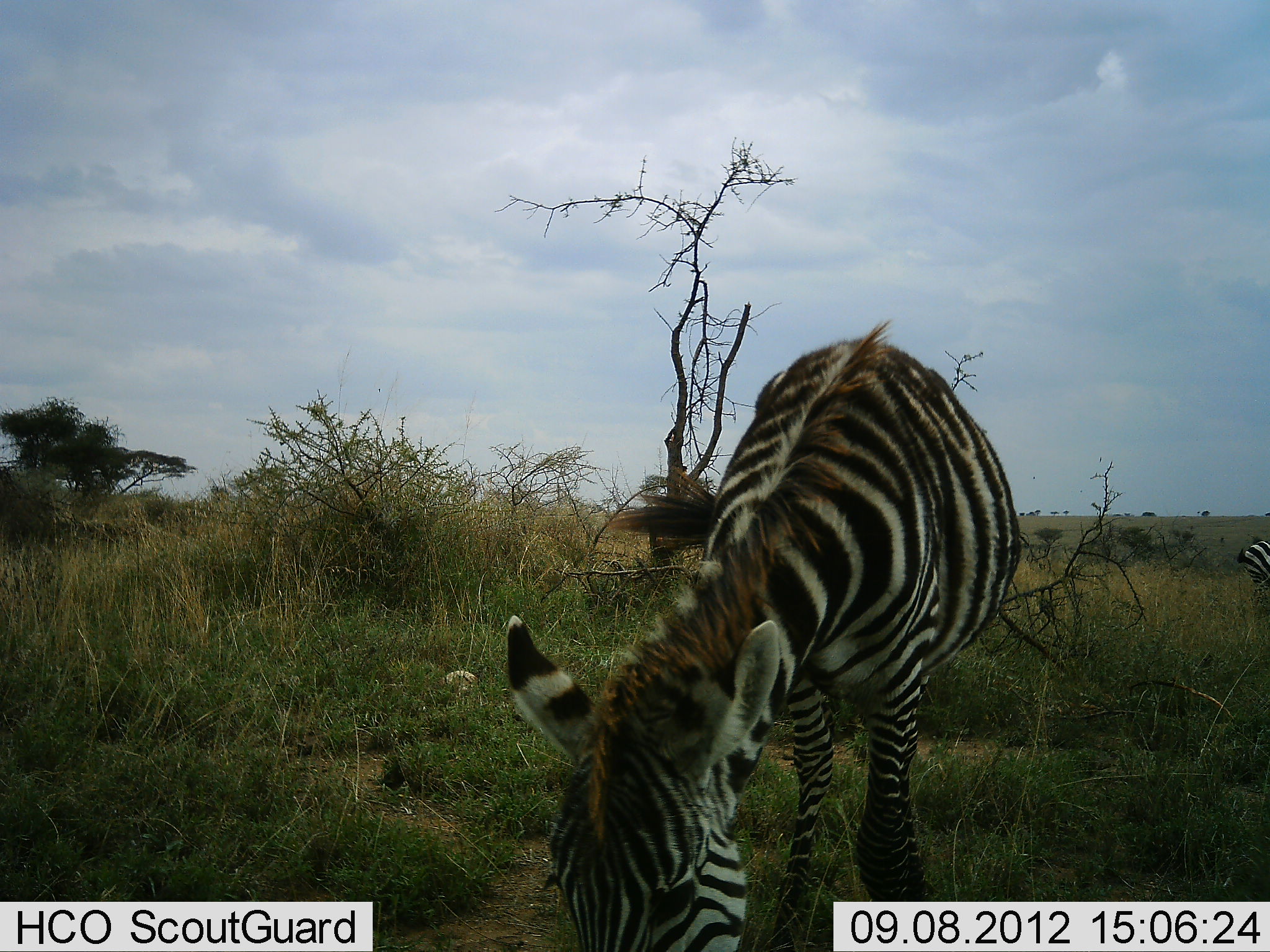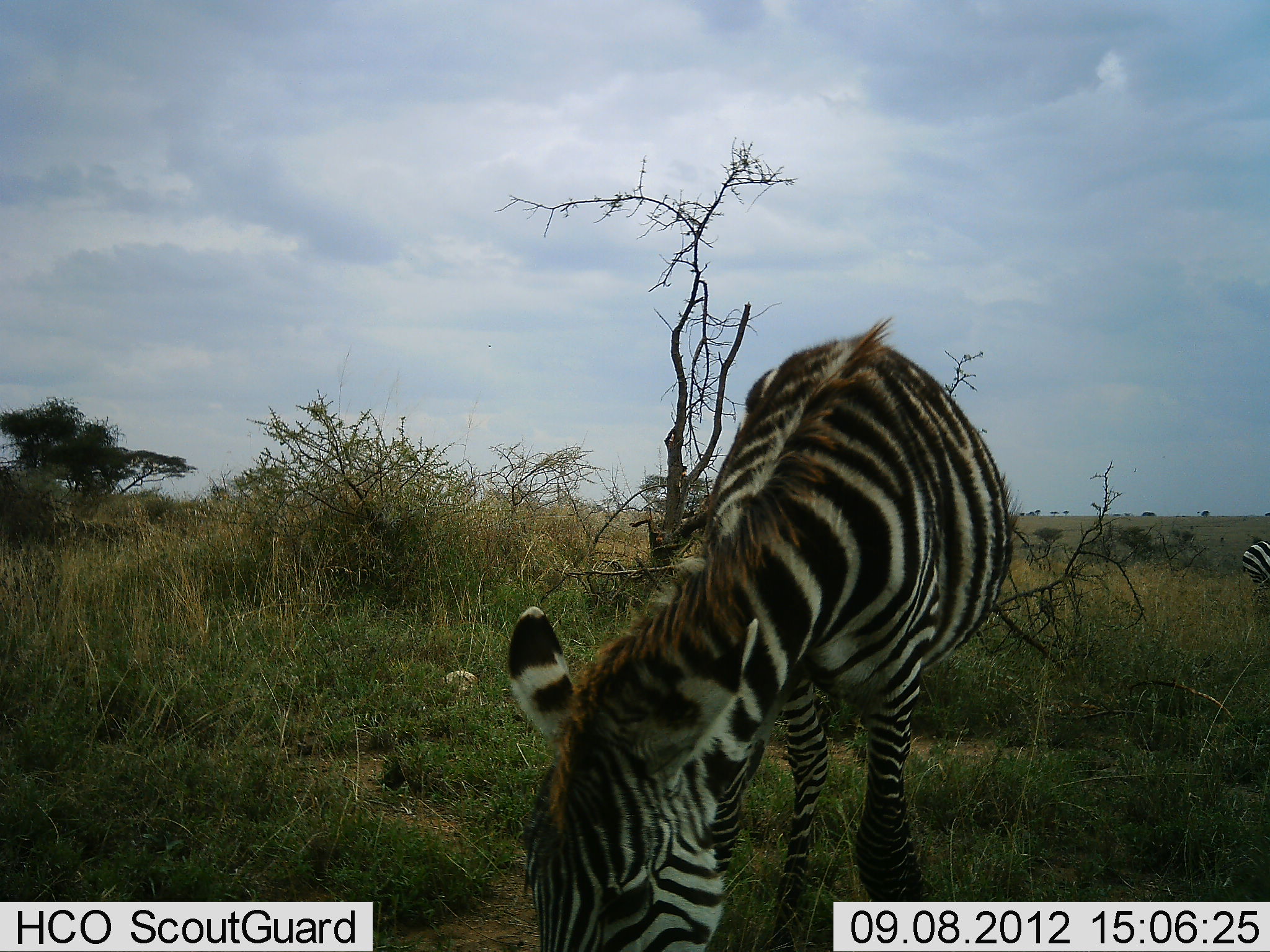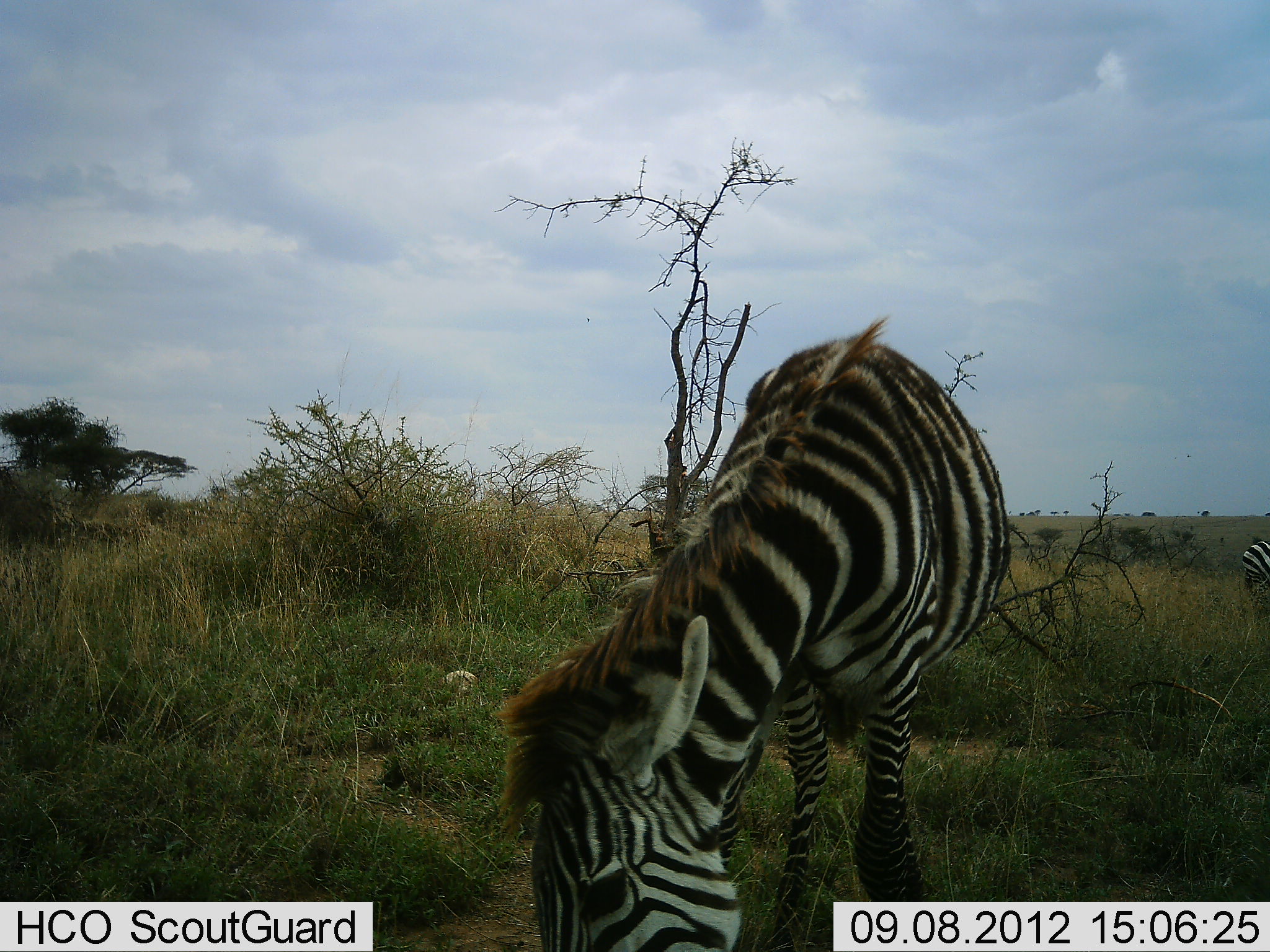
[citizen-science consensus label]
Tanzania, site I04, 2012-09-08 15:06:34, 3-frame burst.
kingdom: Animalia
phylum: Chordata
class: Mammalia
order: Perissodactyla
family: Equidae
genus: Equus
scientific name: Equus quagga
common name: plains zebra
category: zebra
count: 2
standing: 40%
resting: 0%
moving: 0%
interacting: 0%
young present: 0%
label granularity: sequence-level